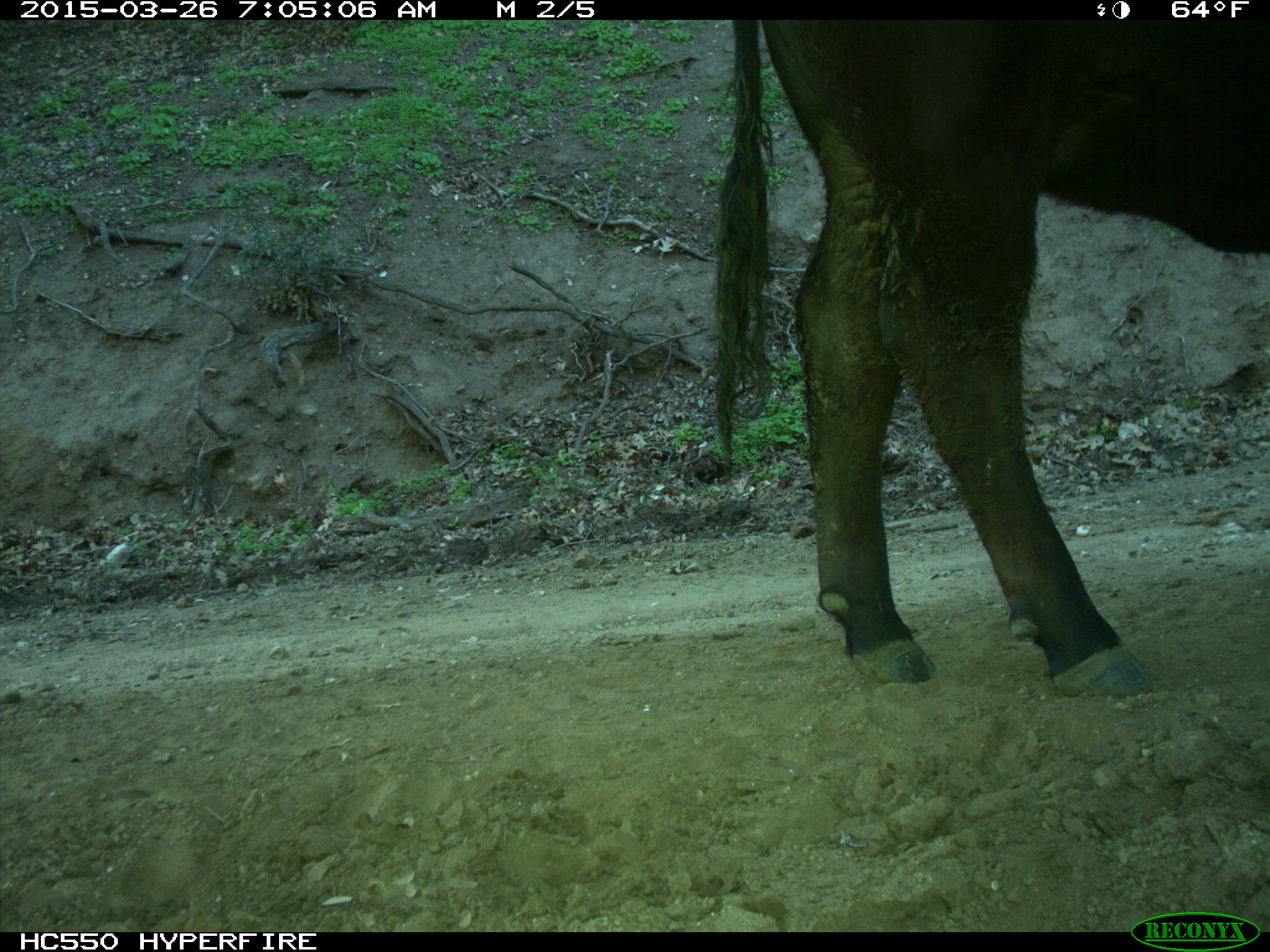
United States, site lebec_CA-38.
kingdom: Animalia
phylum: Chordata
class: Mammalia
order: Artiodactyla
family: Bovidae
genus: Bos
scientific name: Bos taurus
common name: domestic cow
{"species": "Bos taurus (domestic cow)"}